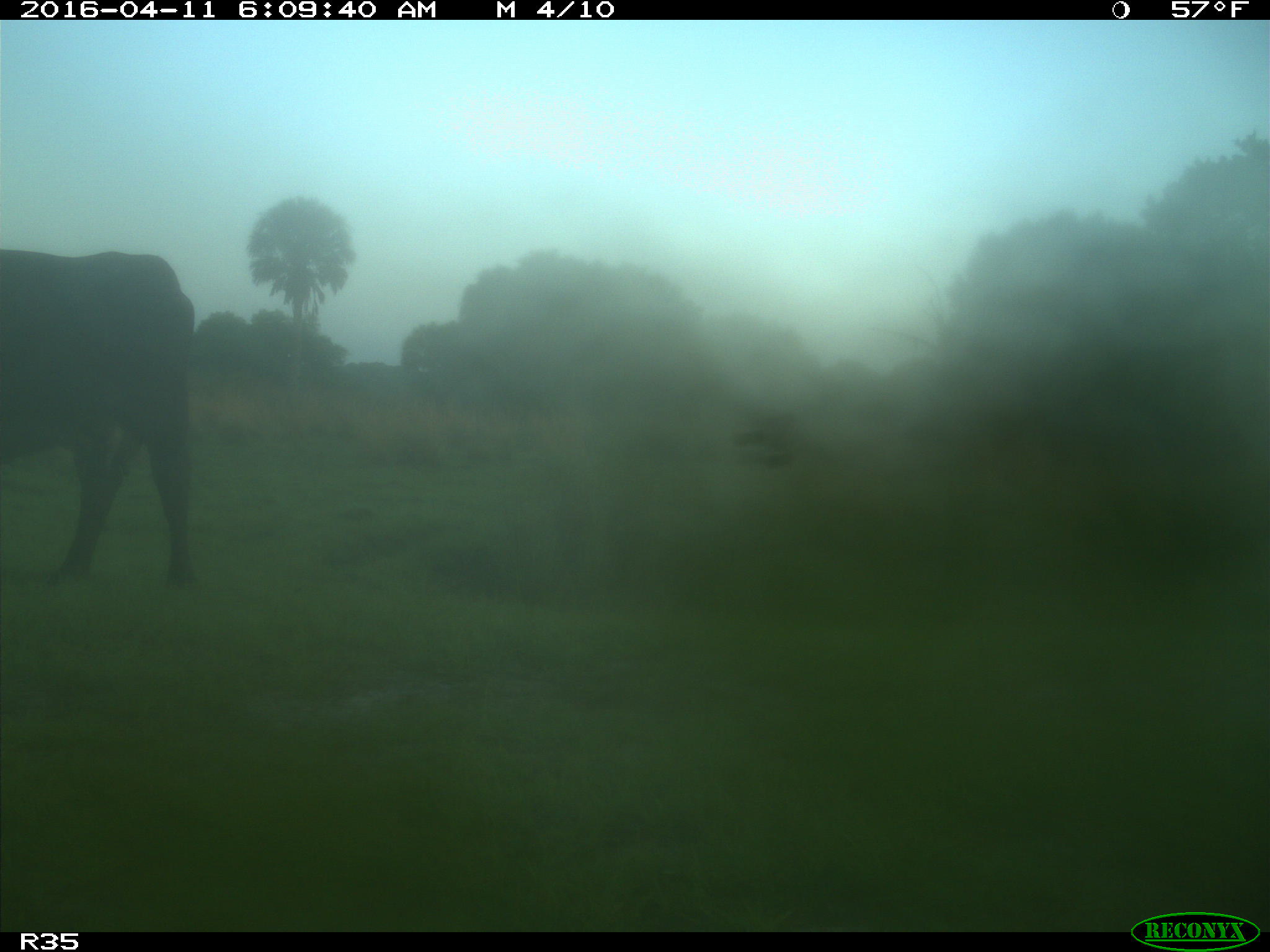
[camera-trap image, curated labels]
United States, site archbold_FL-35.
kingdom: Animalia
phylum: Chordata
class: Mammalia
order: Artiodactyla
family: Bovidae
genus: Bos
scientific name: Bos taurus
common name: domestic cow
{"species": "Bos taurus (domestic cow)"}